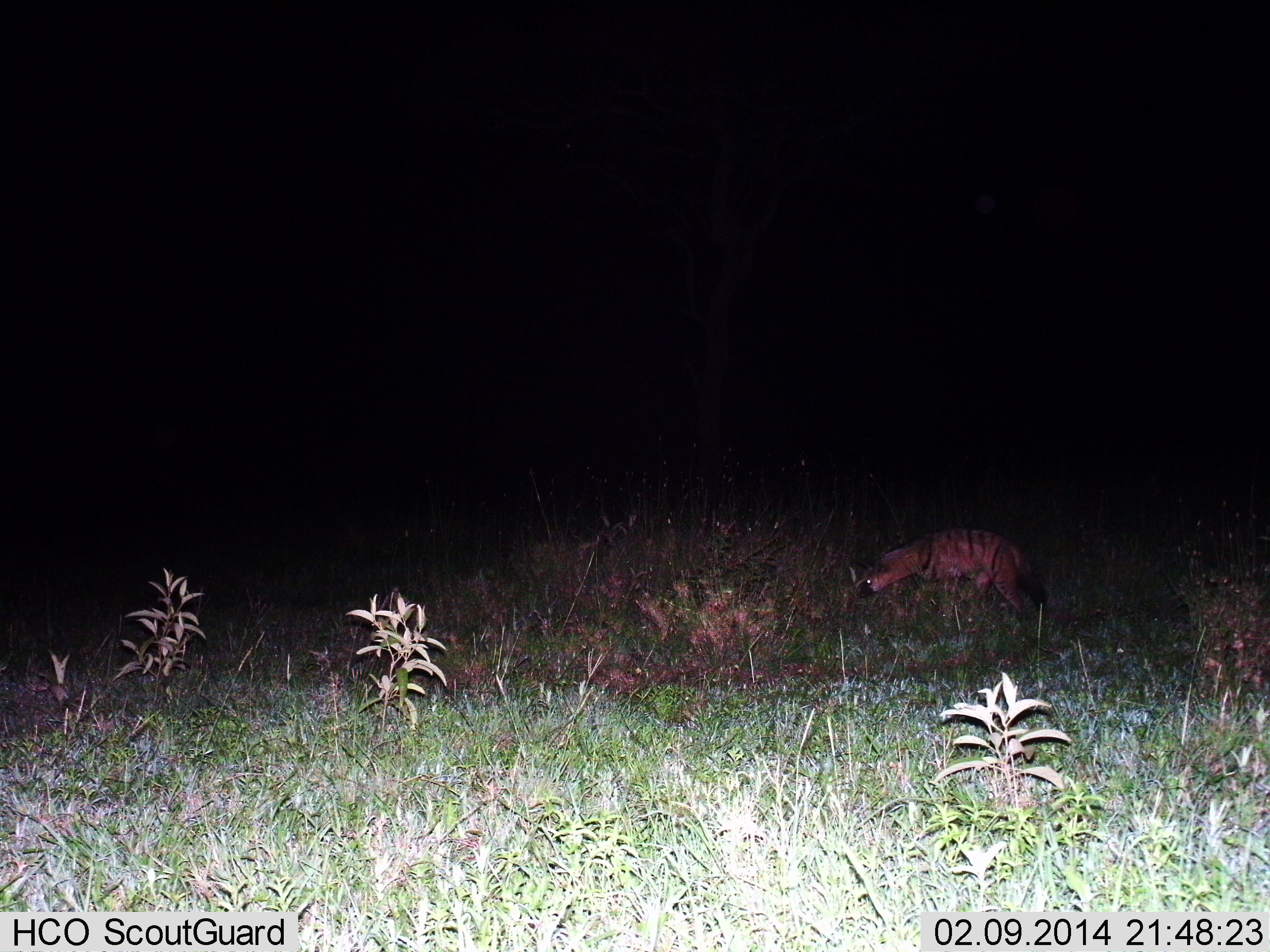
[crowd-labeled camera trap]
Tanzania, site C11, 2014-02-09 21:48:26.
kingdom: Animalia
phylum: Chordata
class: Mammalia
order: Carnivora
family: Hyaenidae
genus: Proteles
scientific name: Proteles cristatus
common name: aardwolf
Aardwolf (Proteles cristatus), count 1. Behavior (volunteer vote fractions): standing 40%, resting 0%, moving 50%, interacting 0%. Young present (vote fraction): 0%. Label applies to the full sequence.